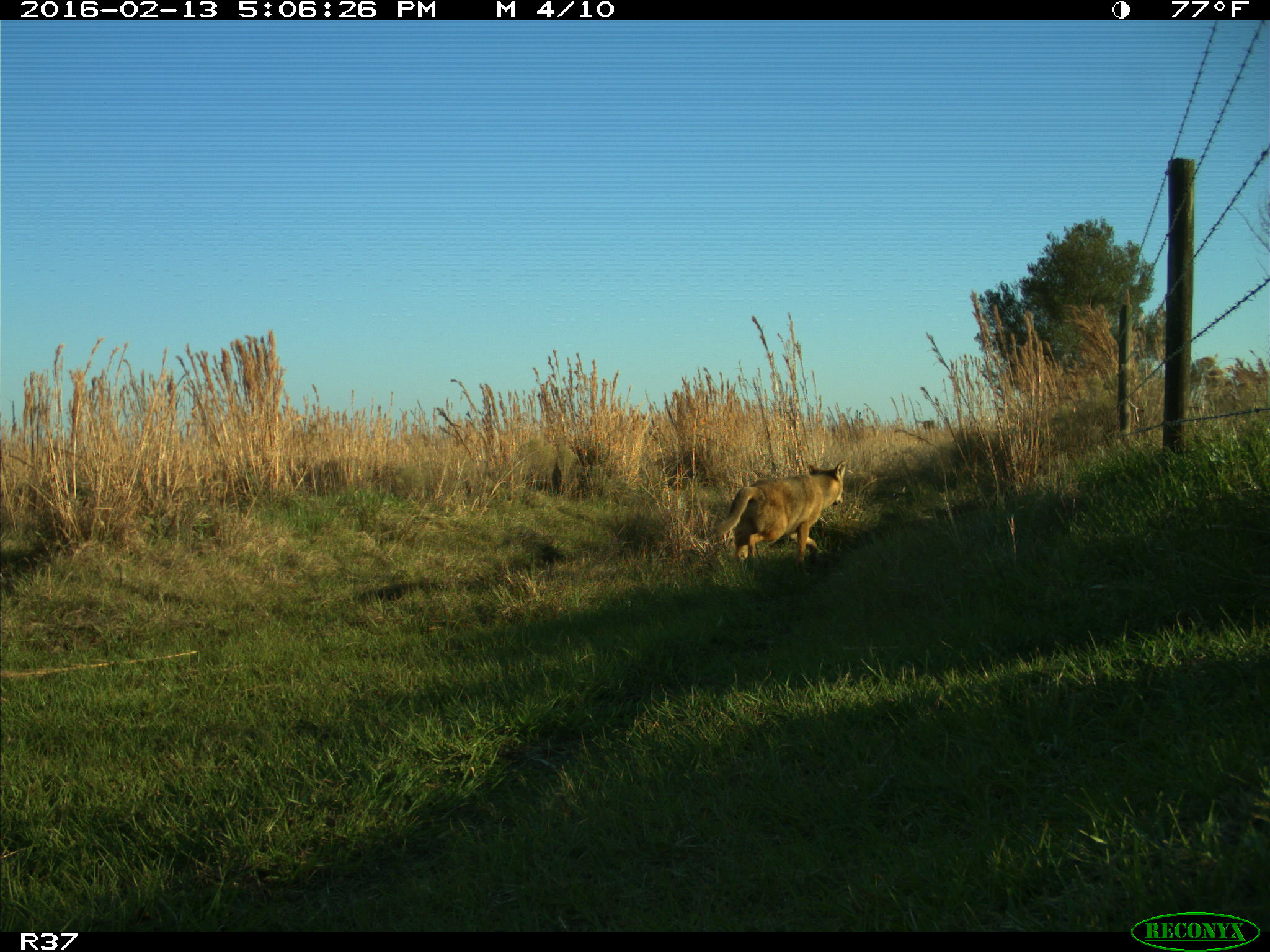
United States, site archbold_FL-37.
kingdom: Animalia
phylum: Chordata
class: Mammalia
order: Carnivora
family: Canidae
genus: Canis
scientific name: Canis latrans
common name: coyote